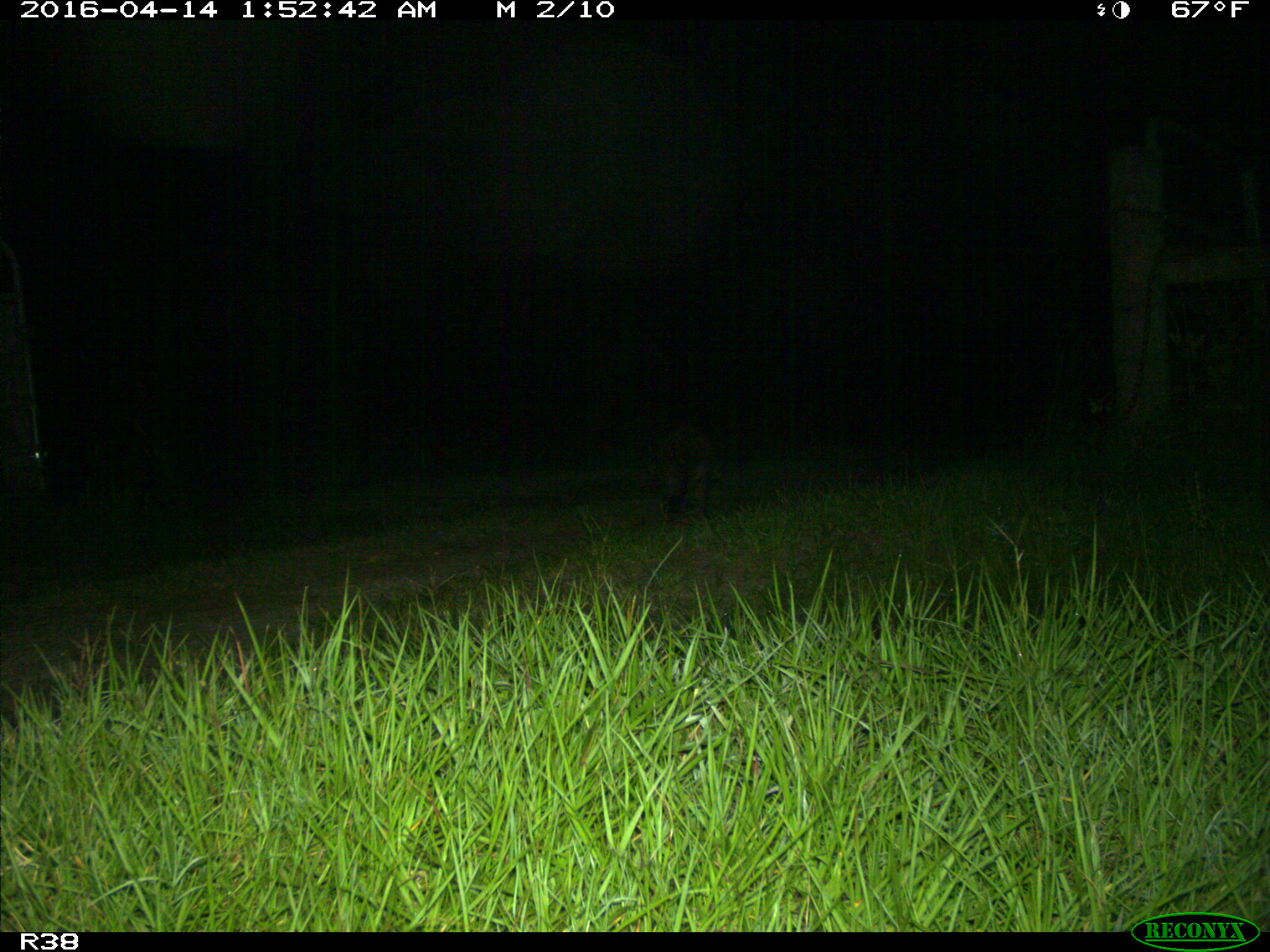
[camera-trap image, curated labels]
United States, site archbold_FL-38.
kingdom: Animalia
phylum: Chordata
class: Mammalia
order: Carnivora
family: Procyonidae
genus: Procyon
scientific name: Procyon lotor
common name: common raccoon